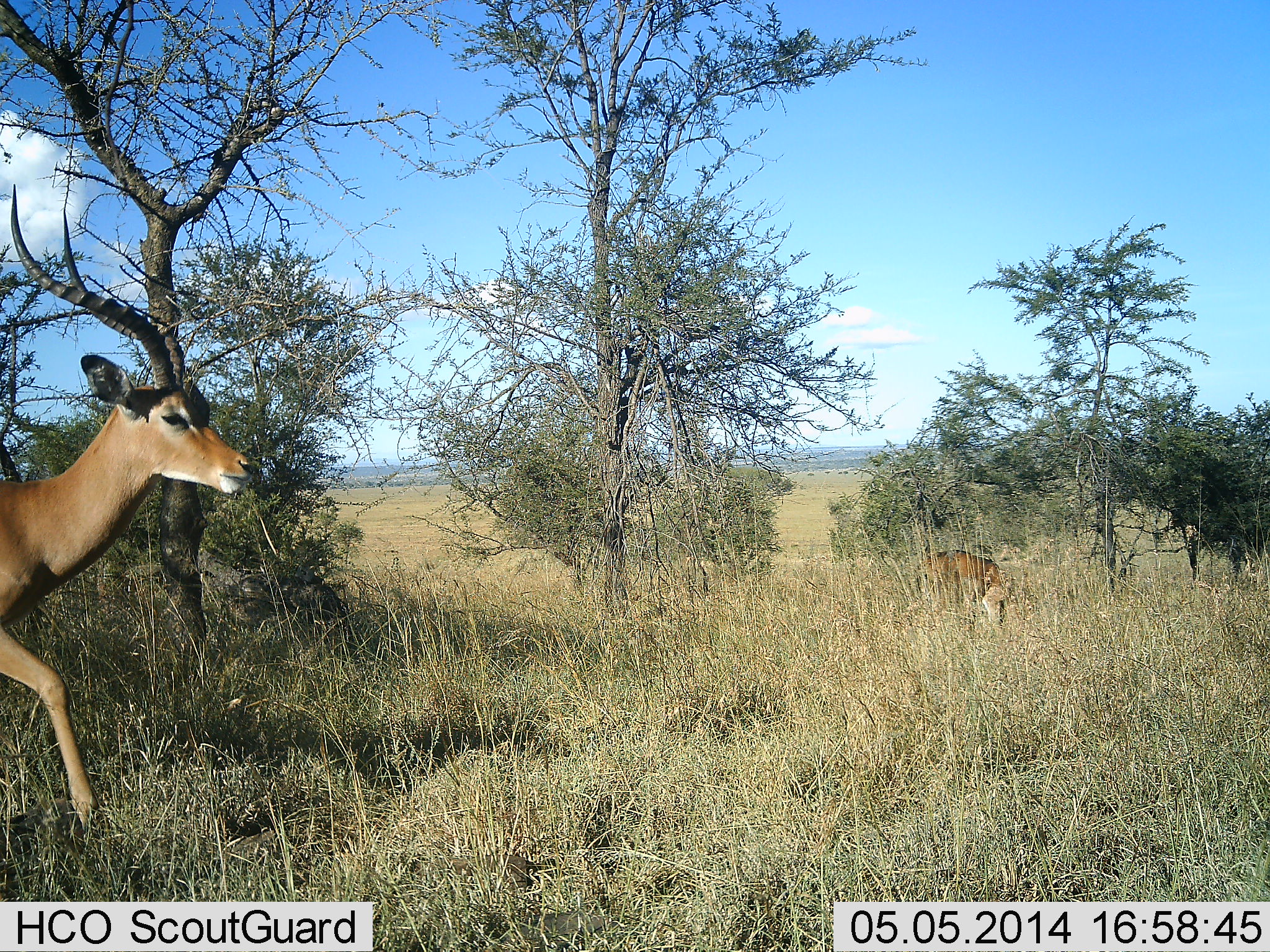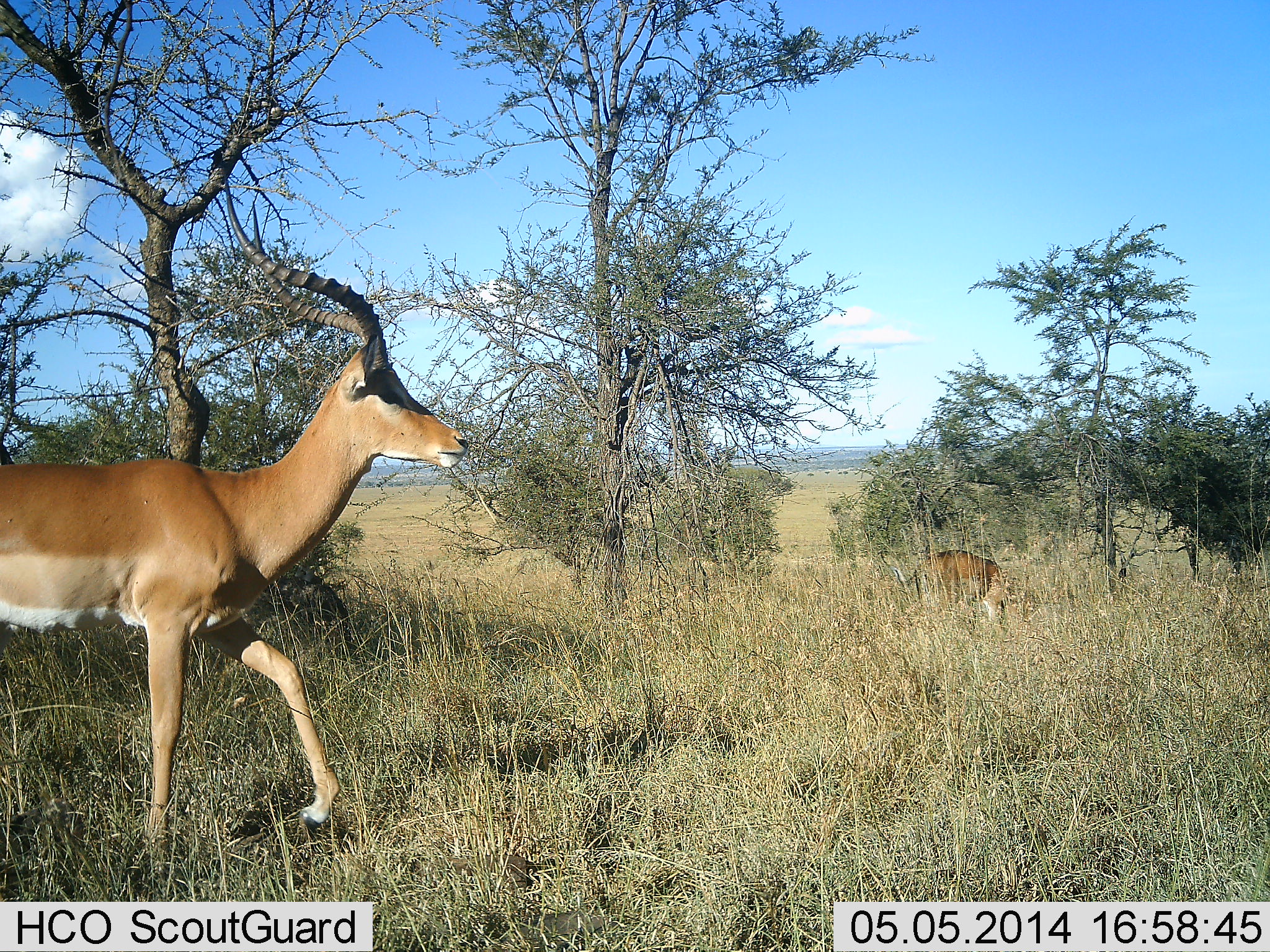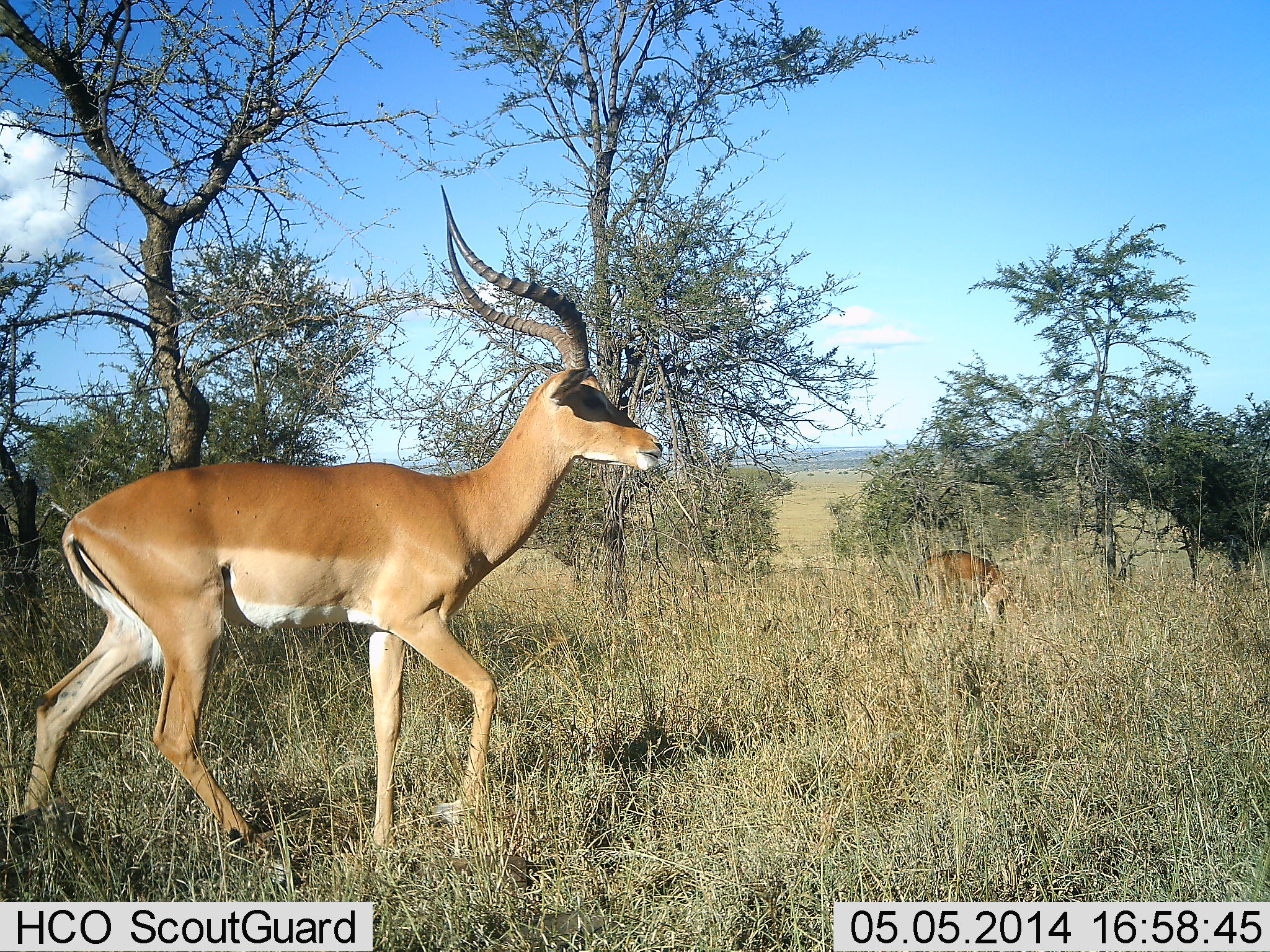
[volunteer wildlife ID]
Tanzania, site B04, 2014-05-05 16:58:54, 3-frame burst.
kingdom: Animalia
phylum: Chordata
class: Mammalia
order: Artiodactyla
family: Bovidae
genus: Aepyceros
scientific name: Aepyceros melampus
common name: impala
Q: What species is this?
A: Impala (Aepyceros melampus).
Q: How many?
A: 2.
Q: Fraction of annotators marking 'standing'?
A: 8%.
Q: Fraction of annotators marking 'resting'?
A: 0%.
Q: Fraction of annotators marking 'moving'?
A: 100%.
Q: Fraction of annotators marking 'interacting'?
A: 0%.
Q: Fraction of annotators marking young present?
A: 0%.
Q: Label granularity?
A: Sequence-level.